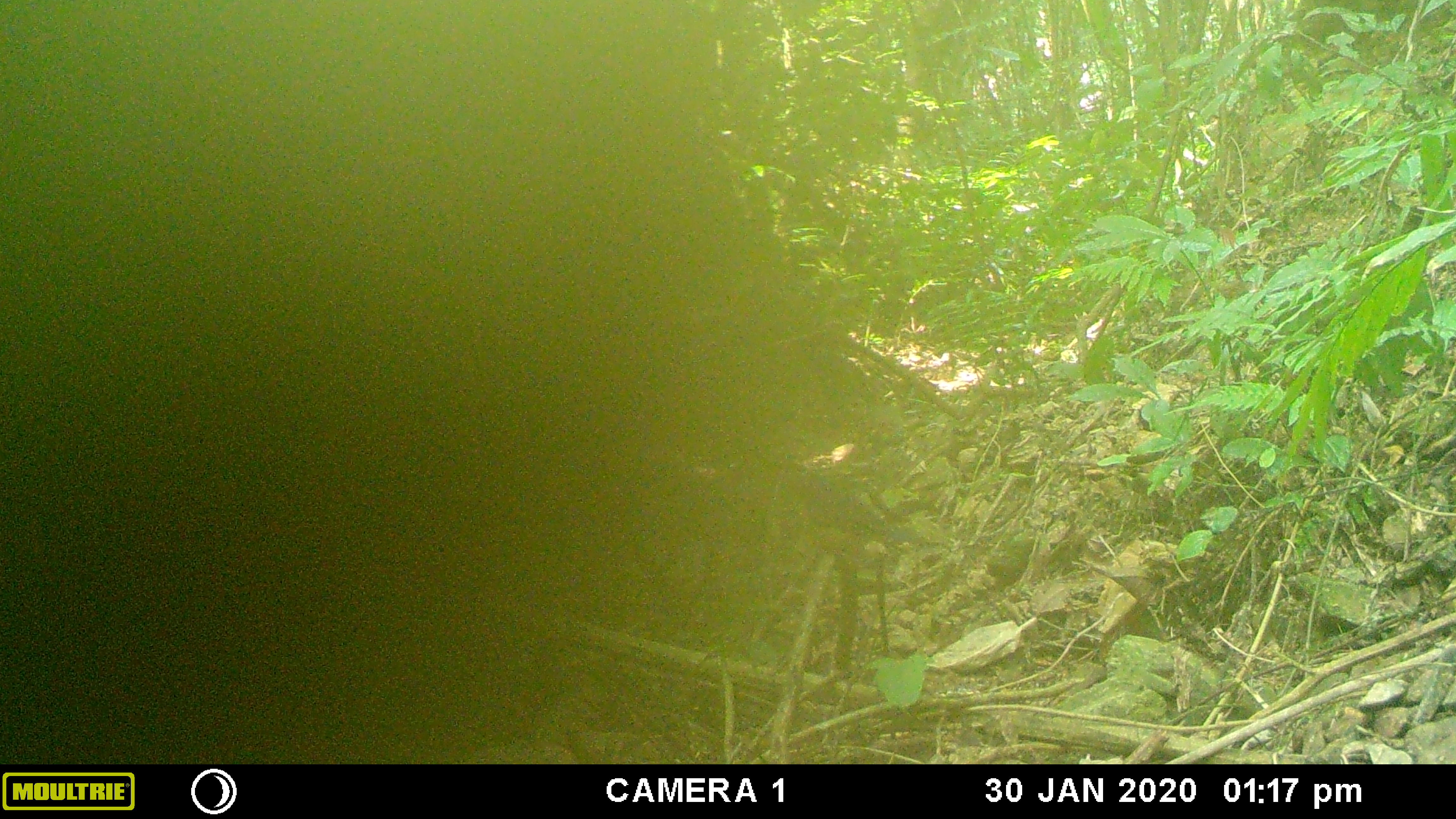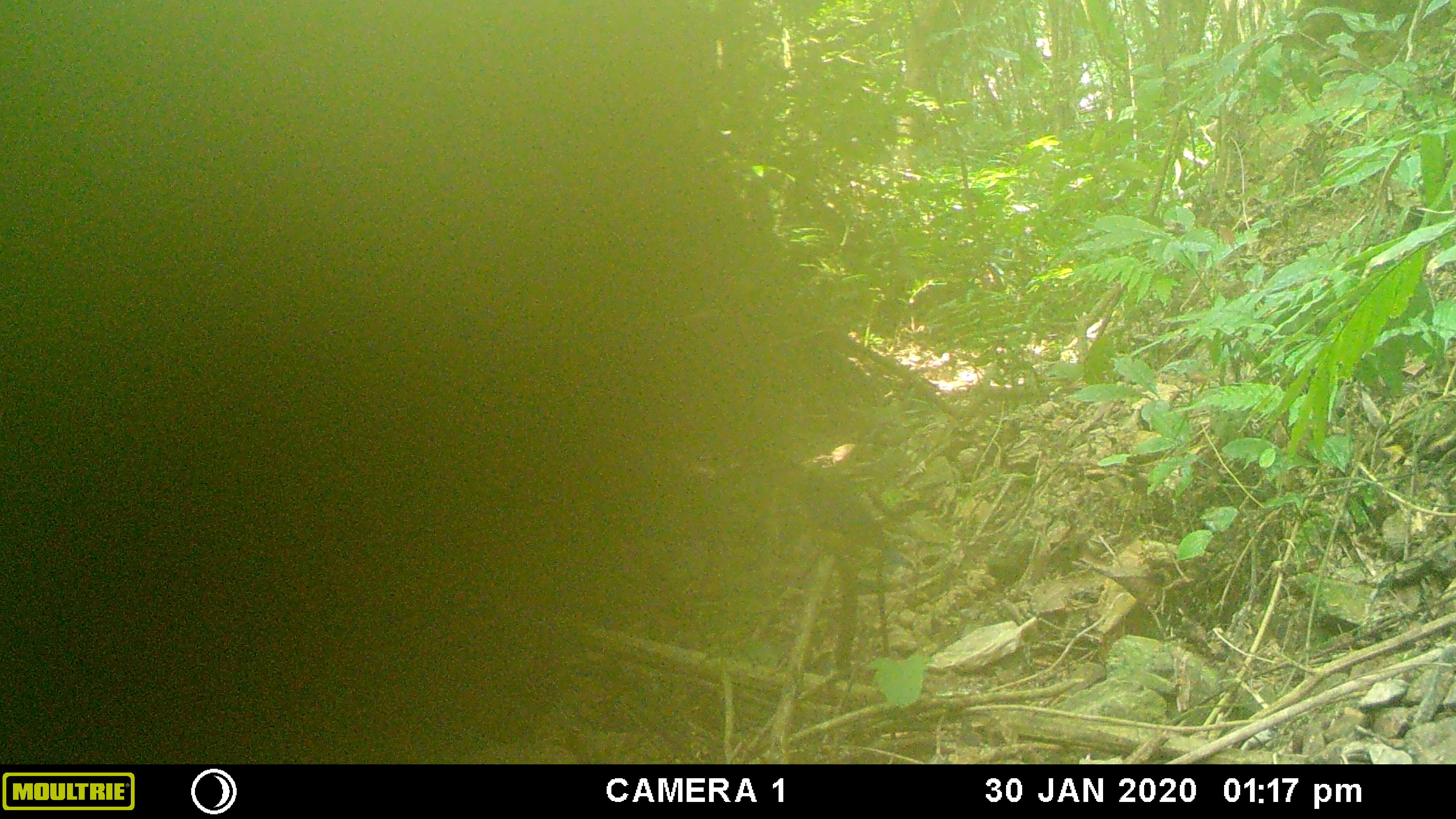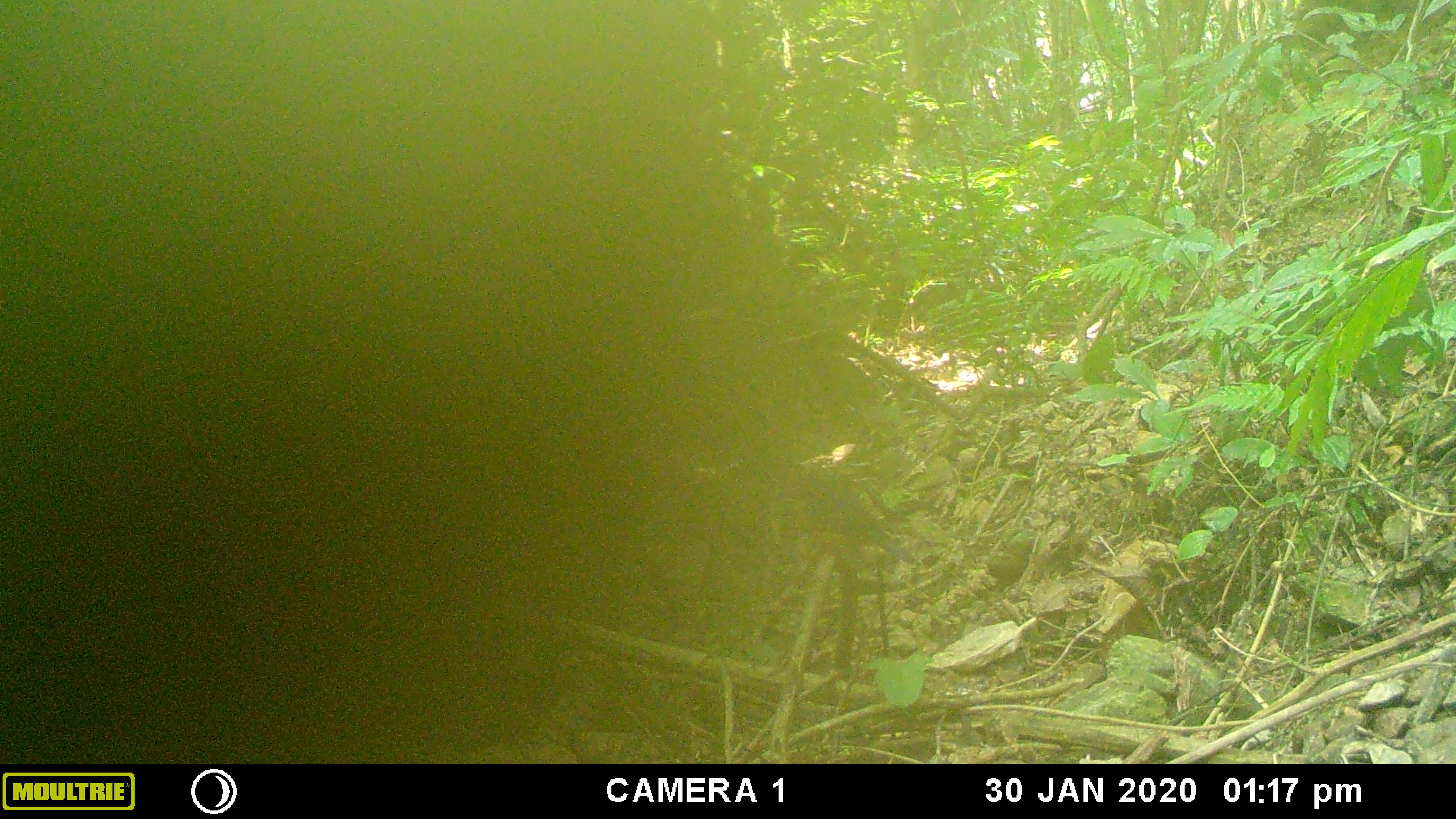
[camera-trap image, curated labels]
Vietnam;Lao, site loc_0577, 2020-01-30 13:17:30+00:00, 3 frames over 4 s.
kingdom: Animalia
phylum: Chordata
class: Aves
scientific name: Aves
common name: bird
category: unidentified bird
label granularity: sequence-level